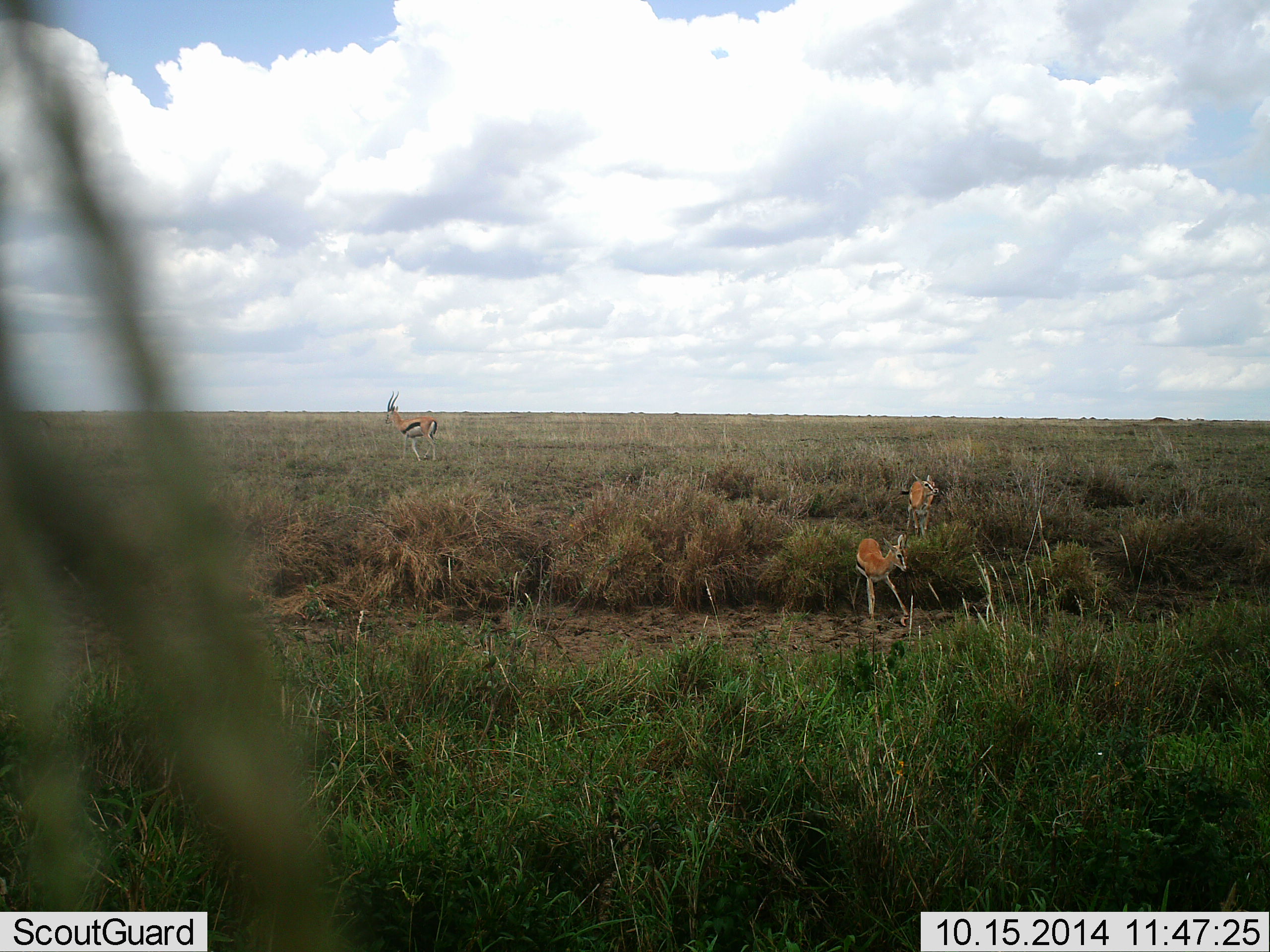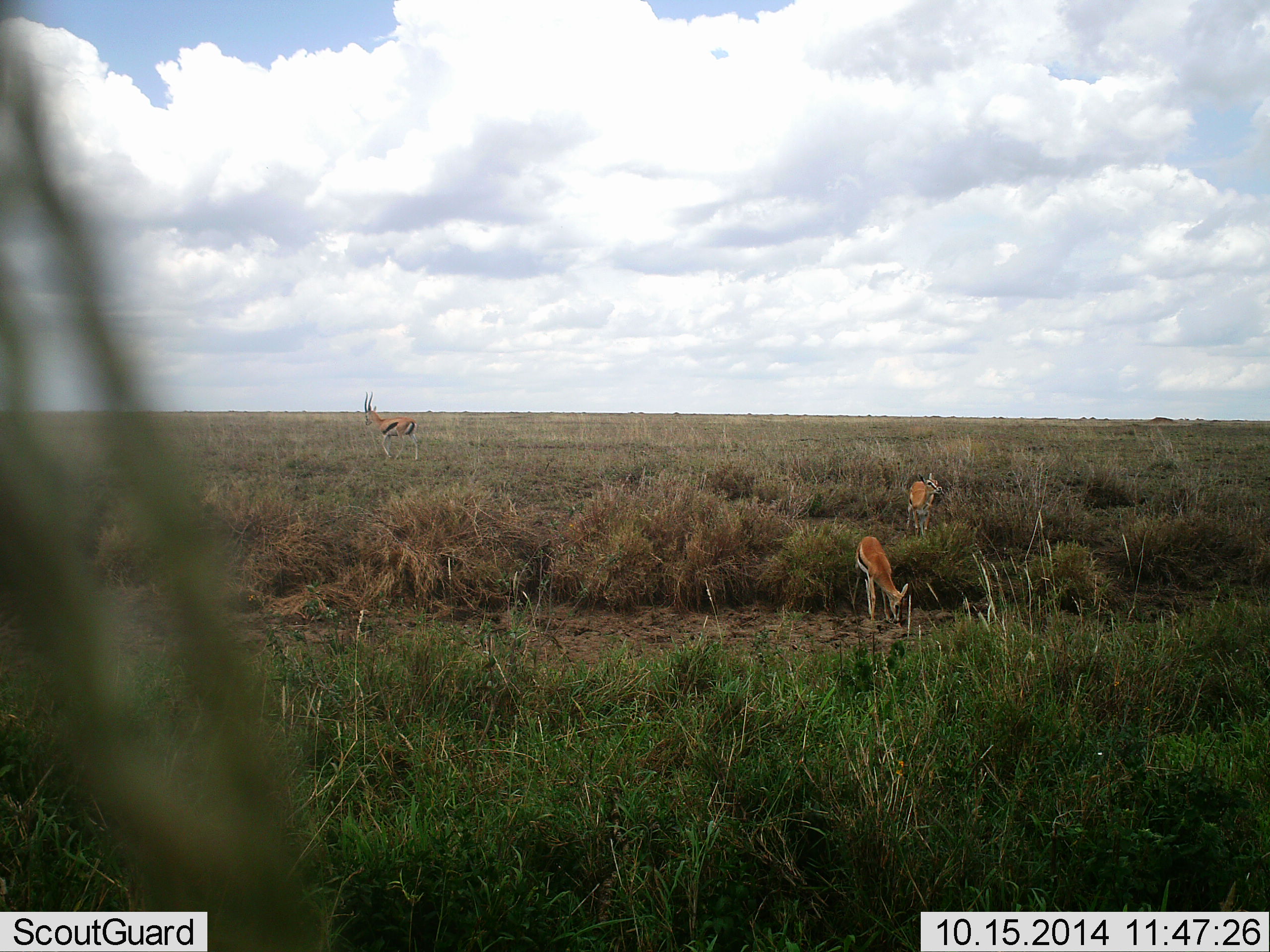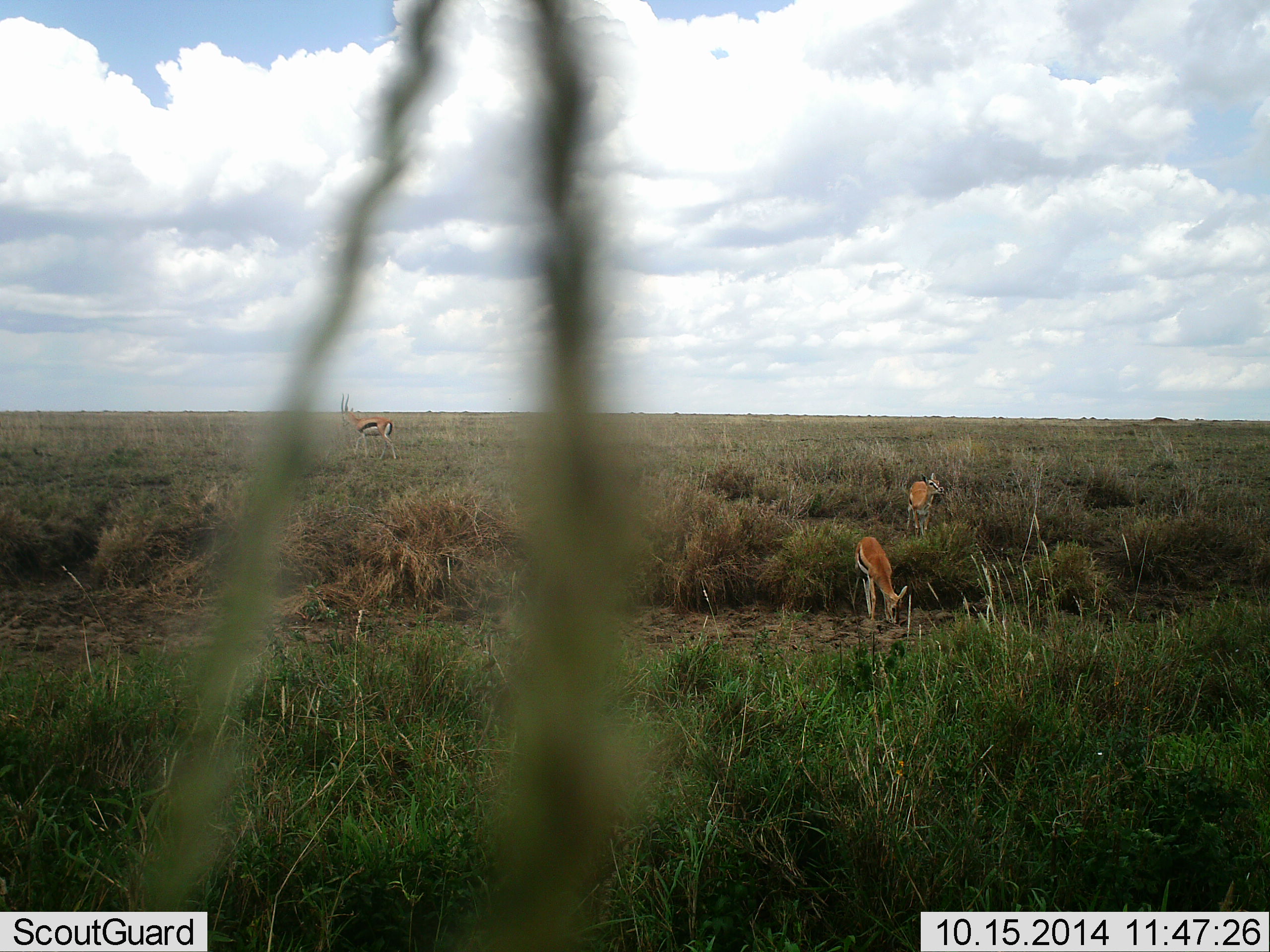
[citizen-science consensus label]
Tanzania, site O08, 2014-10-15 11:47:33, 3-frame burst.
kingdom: Animalia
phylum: Chordata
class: Mammalia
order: Artiodactyla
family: Bovidae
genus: Eudorcas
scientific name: Eudorcas thomsonii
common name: thomson's gazelle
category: gazellethomsons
Gazellethomsons (thomson's gazelle) (Eudorcas thomsonii), count 3. Behavior (volunteer vote fractions): standing 40%, resting 0%, moving 30%, interacting 0%. Young present (vote fraction): 10%. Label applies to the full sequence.